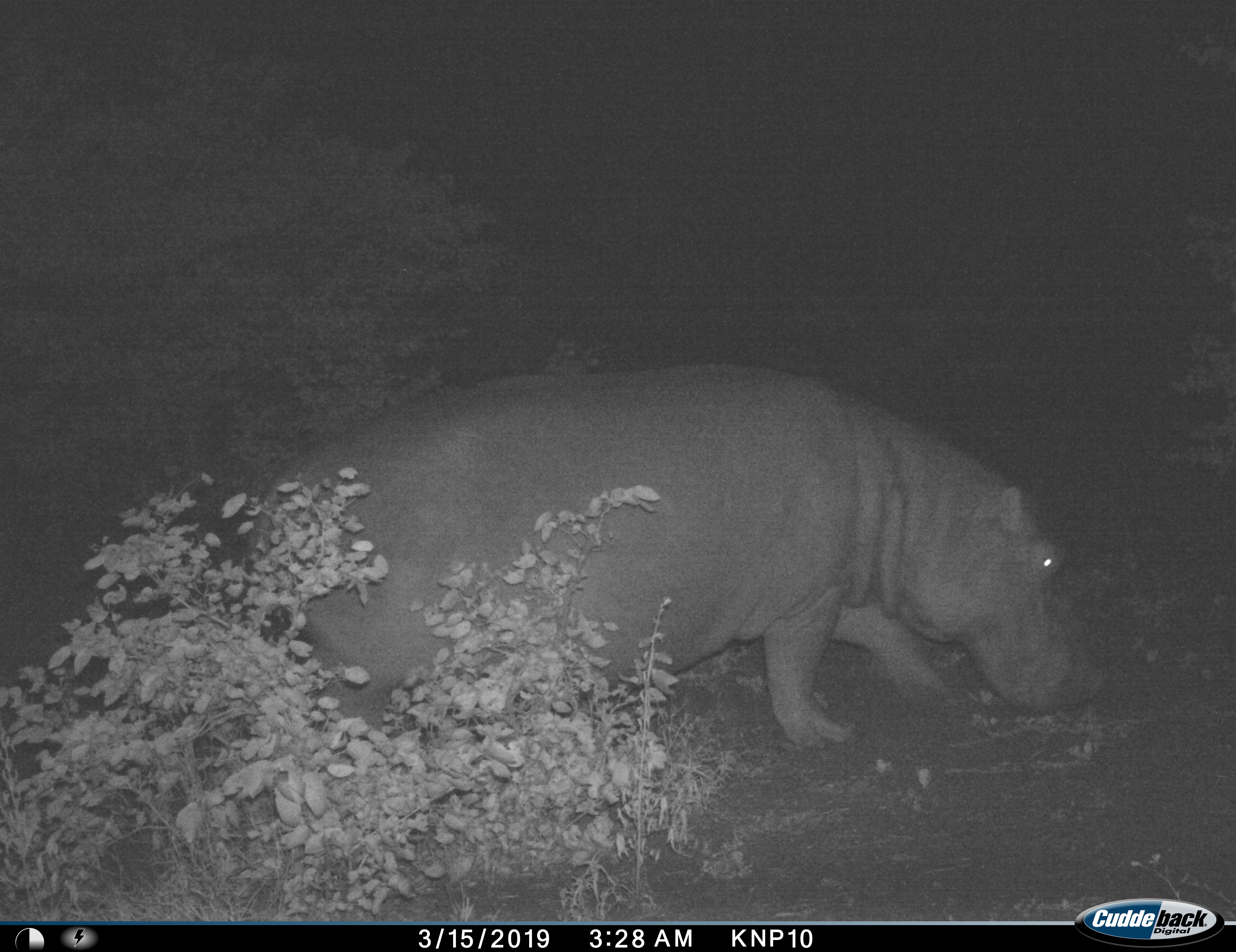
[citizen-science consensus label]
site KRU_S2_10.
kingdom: Animalia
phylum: Chordata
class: Mammalia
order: Artiodactyla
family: Hippopotamidae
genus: Hippopotamus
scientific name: Hippopotamus amphibius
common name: hippopotamus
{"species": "hippopotamus (Hippopotamus amphibius)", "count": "1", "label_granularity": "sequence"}